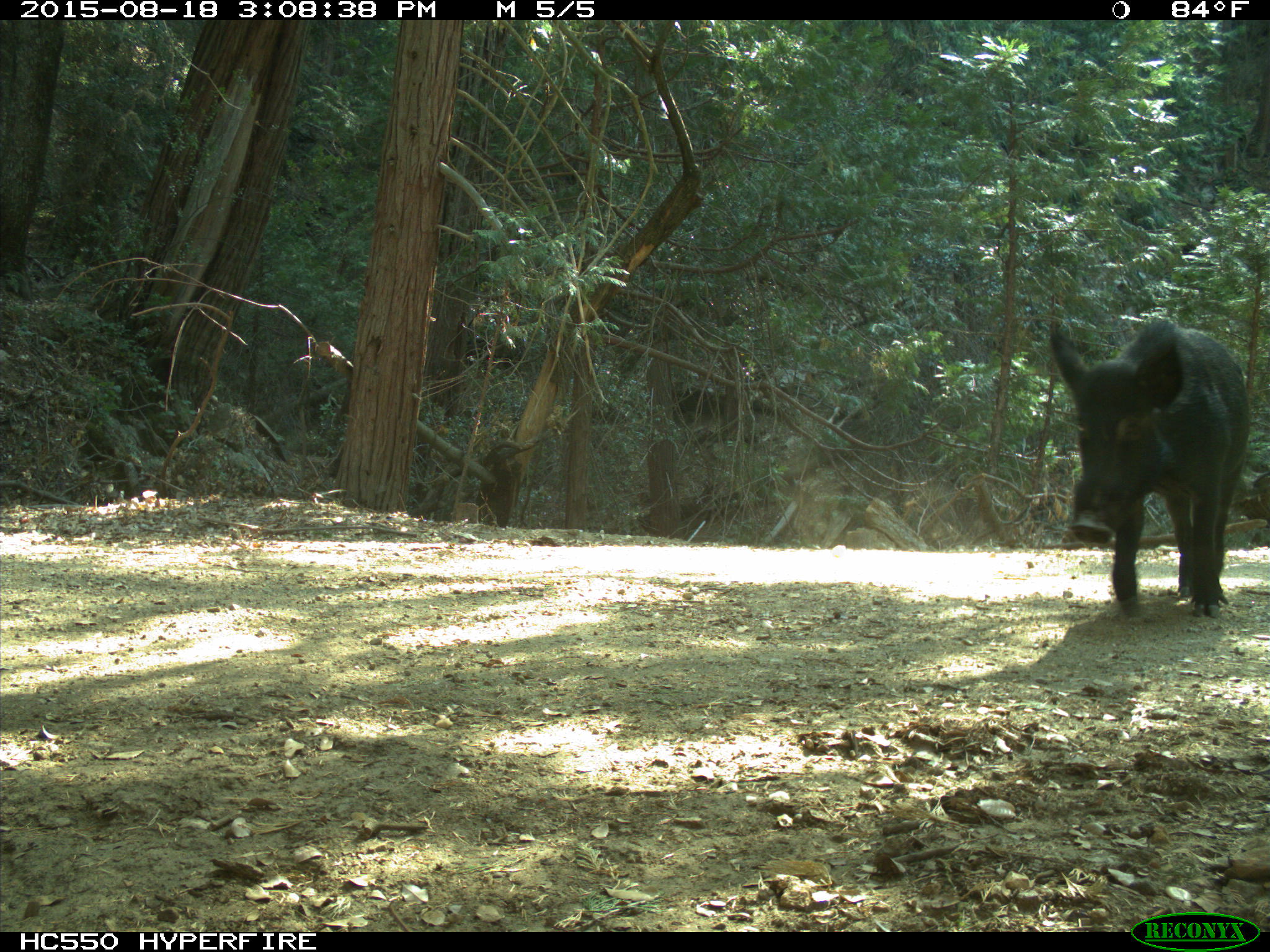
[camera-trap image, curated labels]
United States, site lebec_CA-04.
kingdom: Animalia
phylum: Chordata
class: Mammalia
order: Artiodactyla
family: Suidae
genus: Sus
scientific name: Sus scrofa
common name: wild boar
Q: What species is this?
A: Sus scrofa (wild boar).